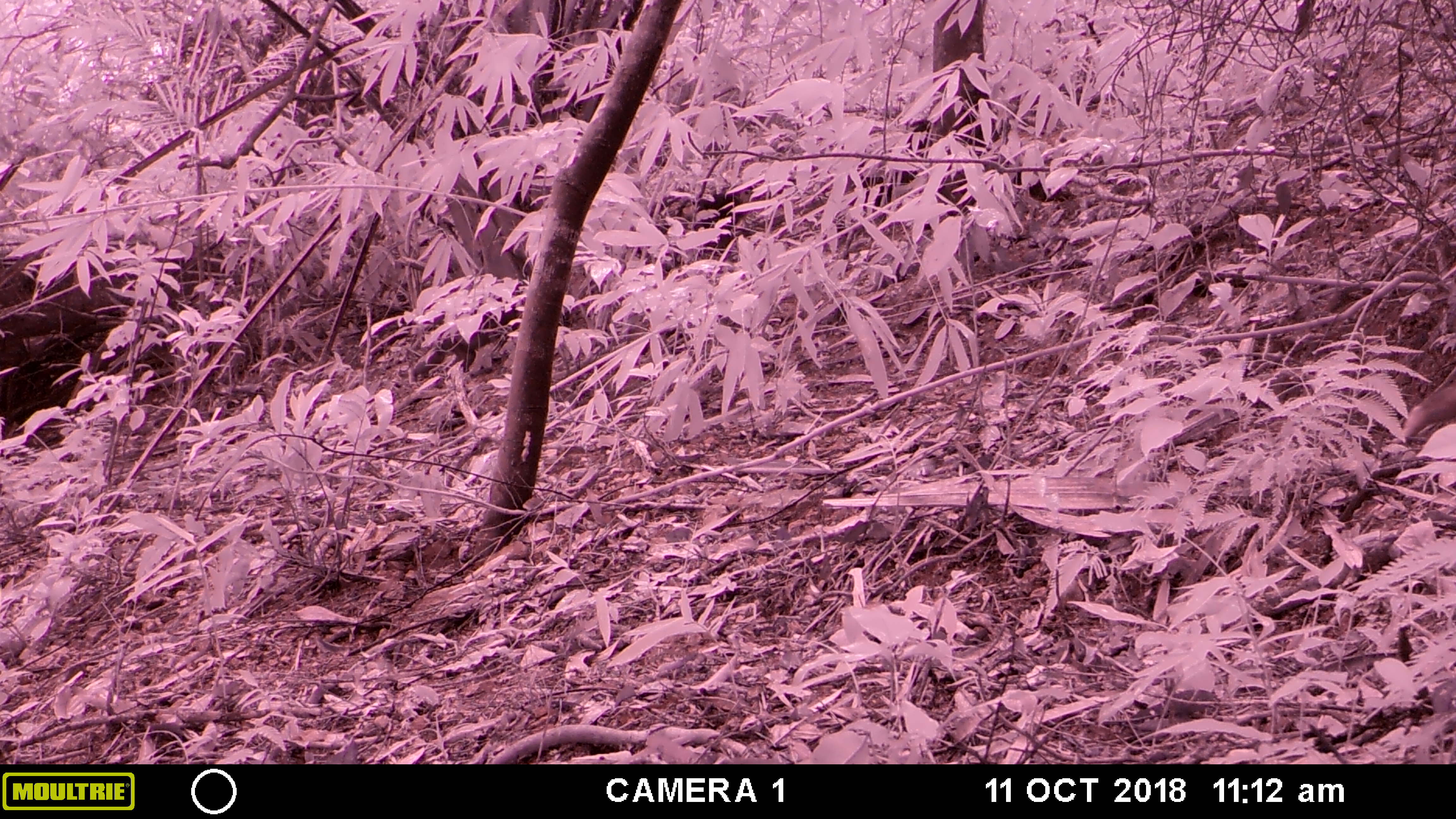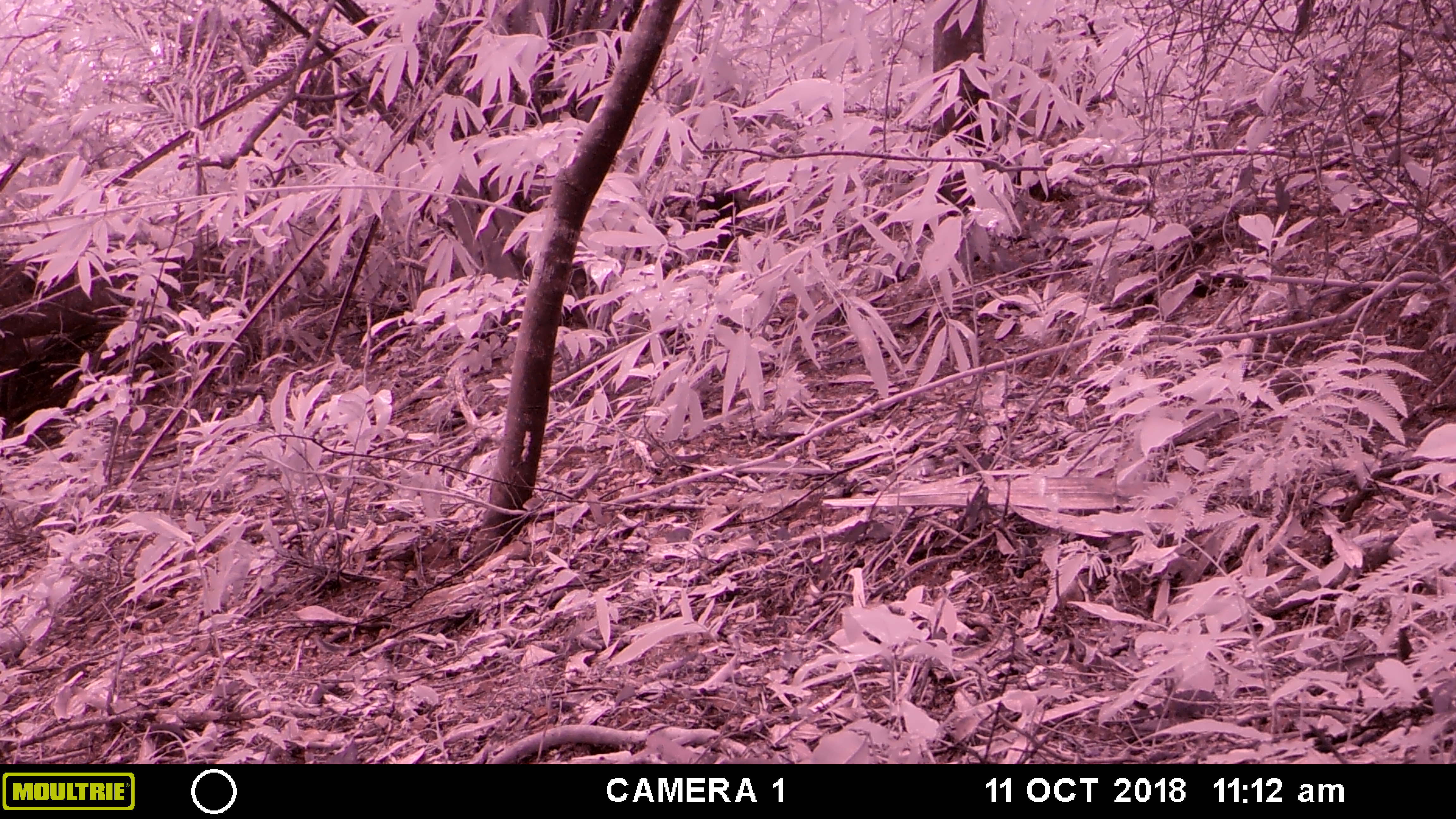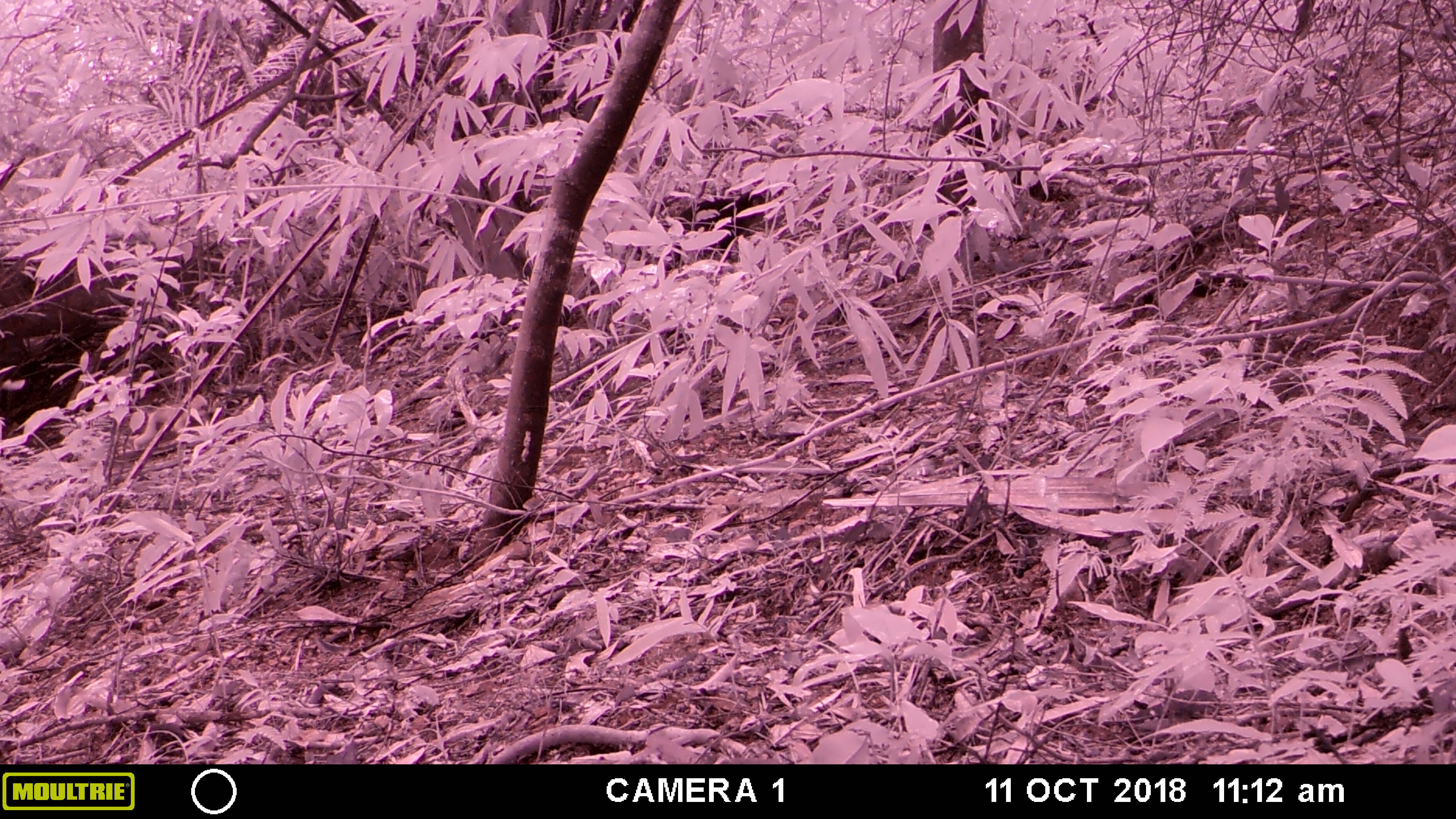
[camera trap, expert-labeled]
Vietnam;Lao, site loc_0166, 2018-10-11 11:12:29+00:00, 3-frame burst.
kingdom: Animalia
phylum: Chordata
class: Mammalia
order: Primates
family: Cercopithecidae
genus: Macaca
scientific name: Macaca arctoides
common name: stump-tailed macaque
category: stump tailed macaque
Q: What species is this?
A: Stump tailed macaque (stump-tailed macaque) (Macaca arctoides).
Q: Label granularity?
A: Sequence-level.